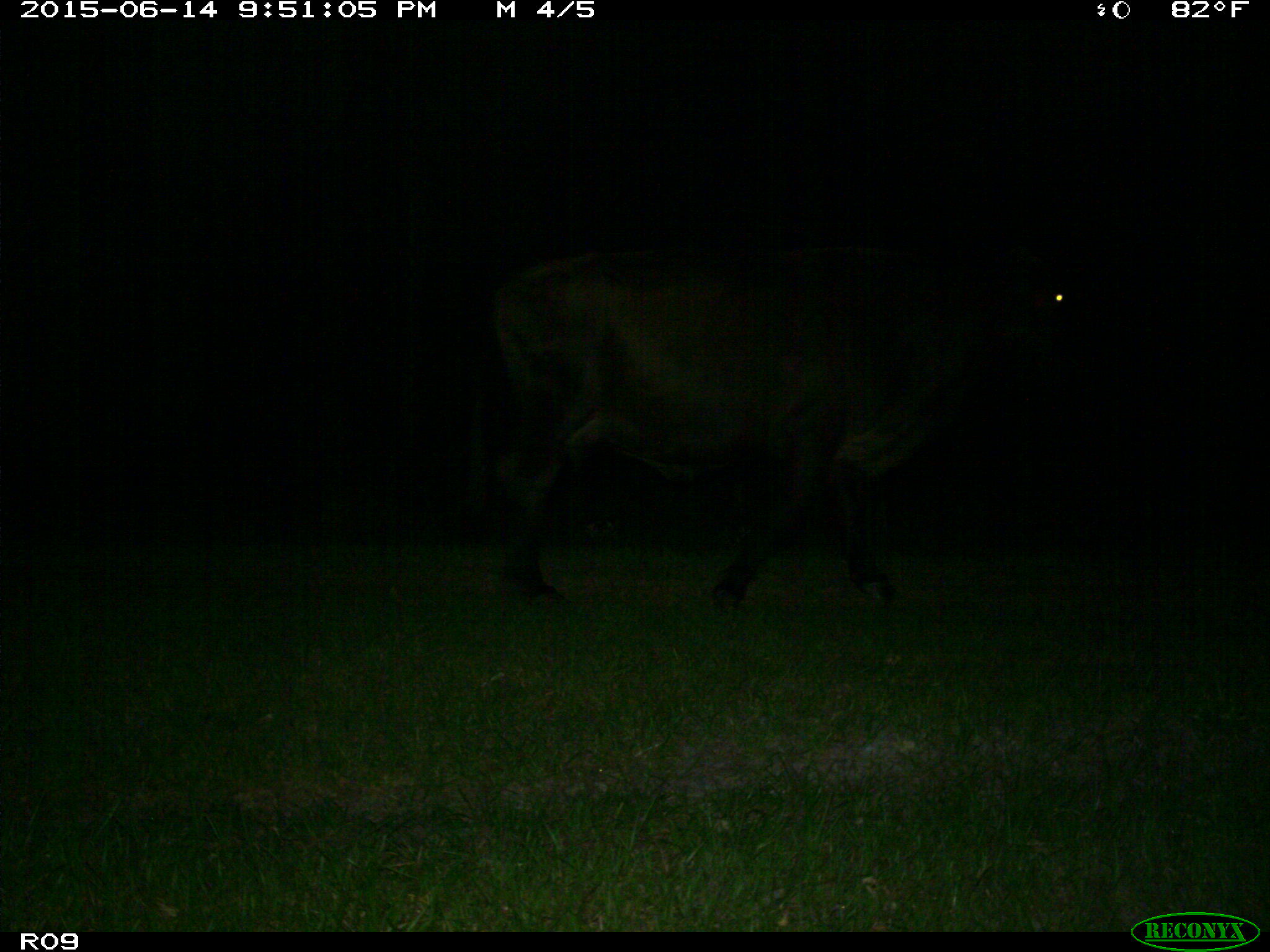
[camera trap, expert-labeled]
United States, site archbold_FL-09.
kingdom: Animalia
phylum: Chordata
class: Mammalia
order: Artiodactyla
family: Bovidae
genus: Bos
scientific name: Bos taurus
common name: domestic cow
Bos taurus (domestic cow).